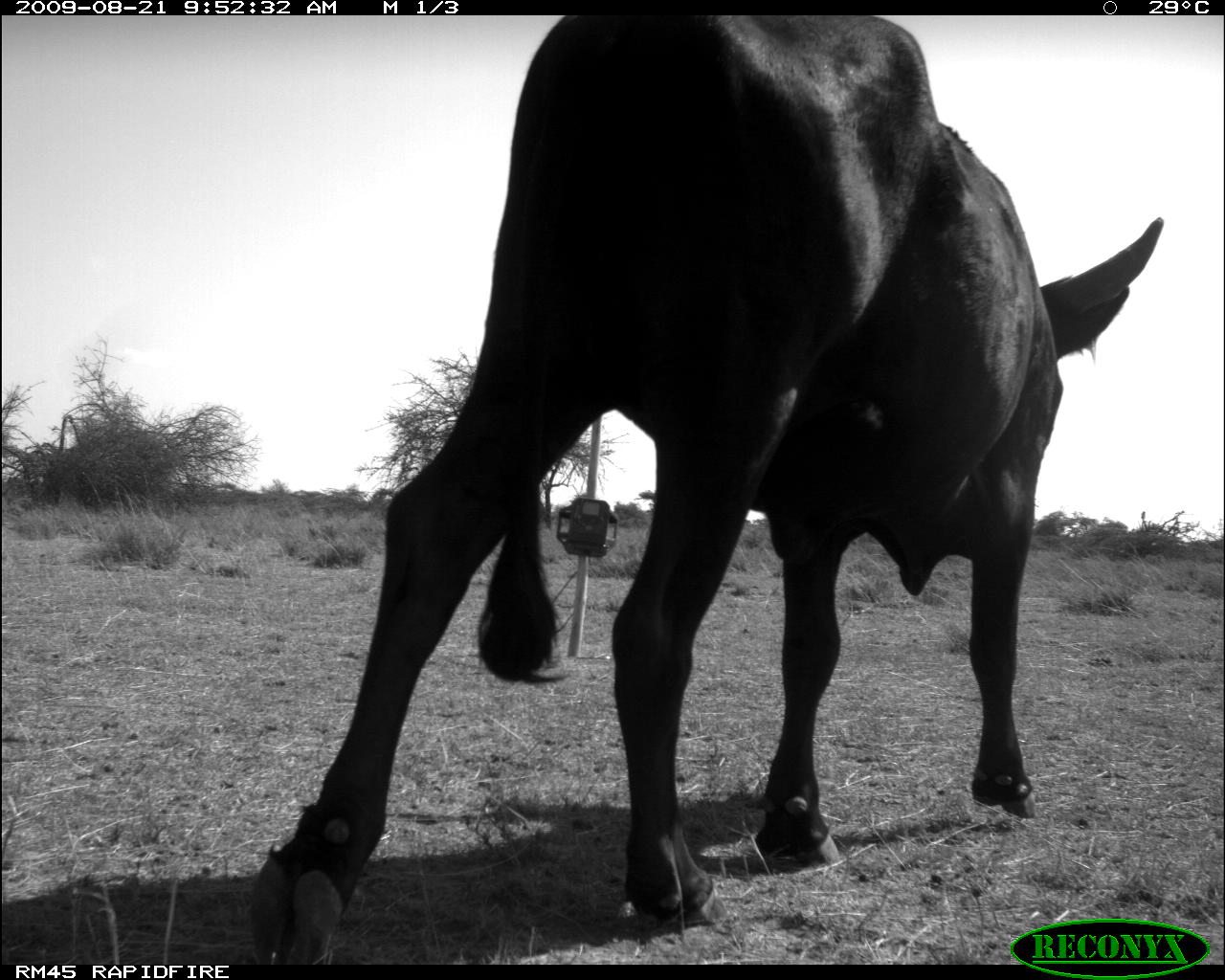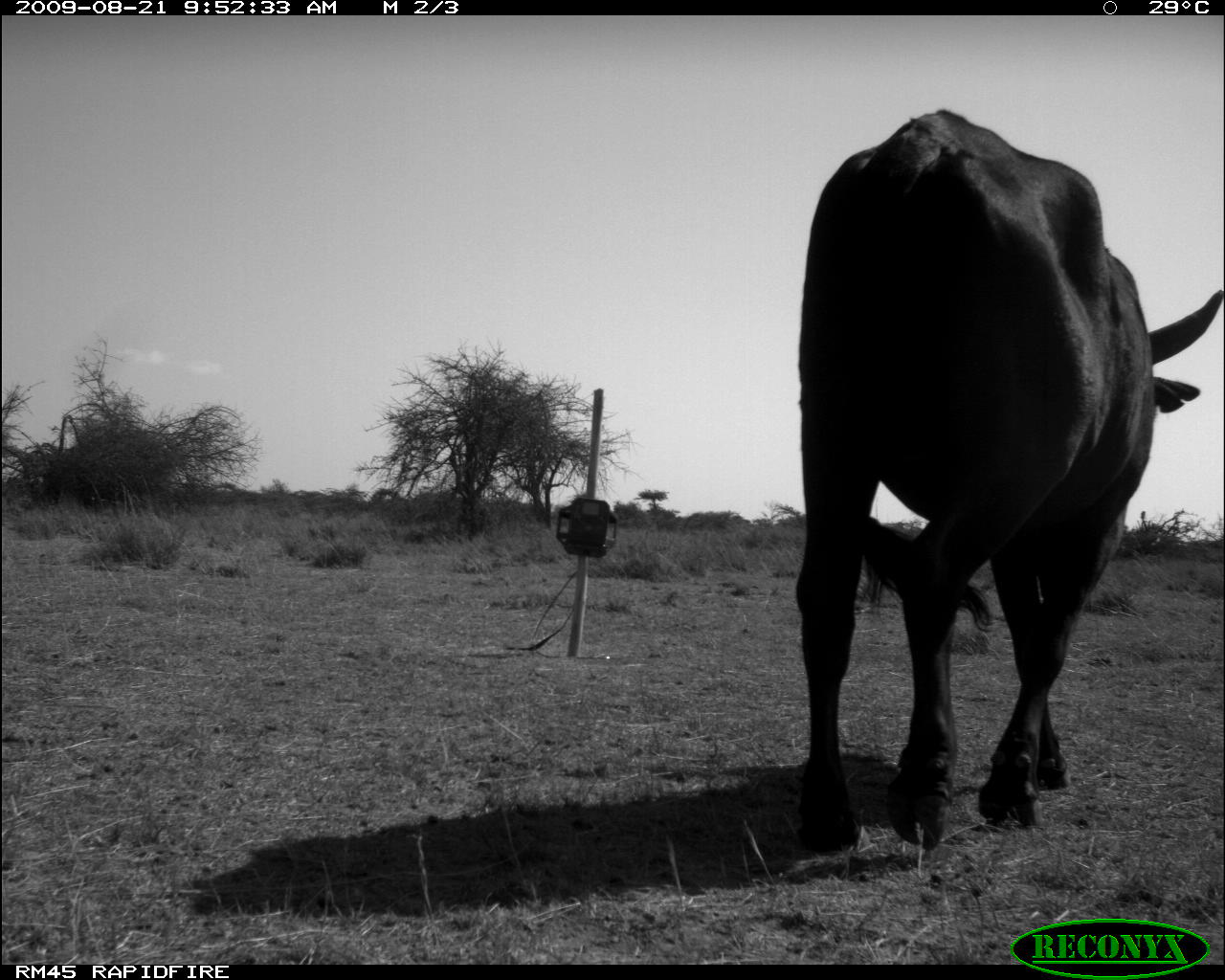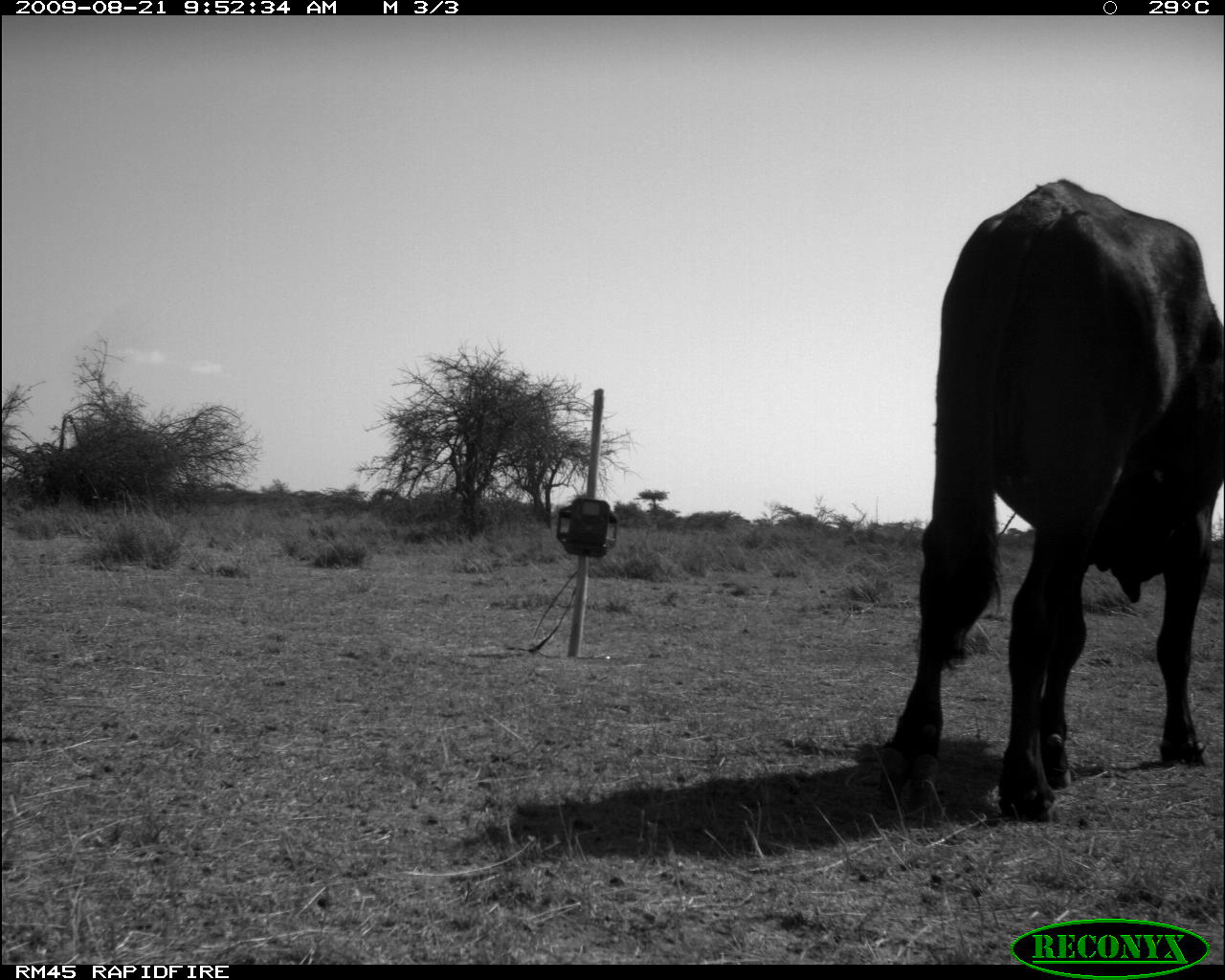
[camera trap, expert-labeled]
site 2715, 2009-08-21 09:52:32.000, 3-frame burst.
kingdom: Animalia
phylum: Chordata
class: Mammalia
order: Artiodactyla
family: Bovidae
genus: Bos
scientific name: Bos taurus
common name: domestic cattle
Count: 1.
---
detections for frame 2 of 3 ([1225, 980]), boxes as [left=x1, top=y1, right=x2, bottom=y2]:
bos taurus: [left=787, top=107, right=1225, bottom=853]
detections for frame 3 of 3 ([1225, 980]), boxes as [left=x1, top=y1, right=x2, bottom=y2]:
bos taurus: [left=875, top=177, right=1225, bottom=824]